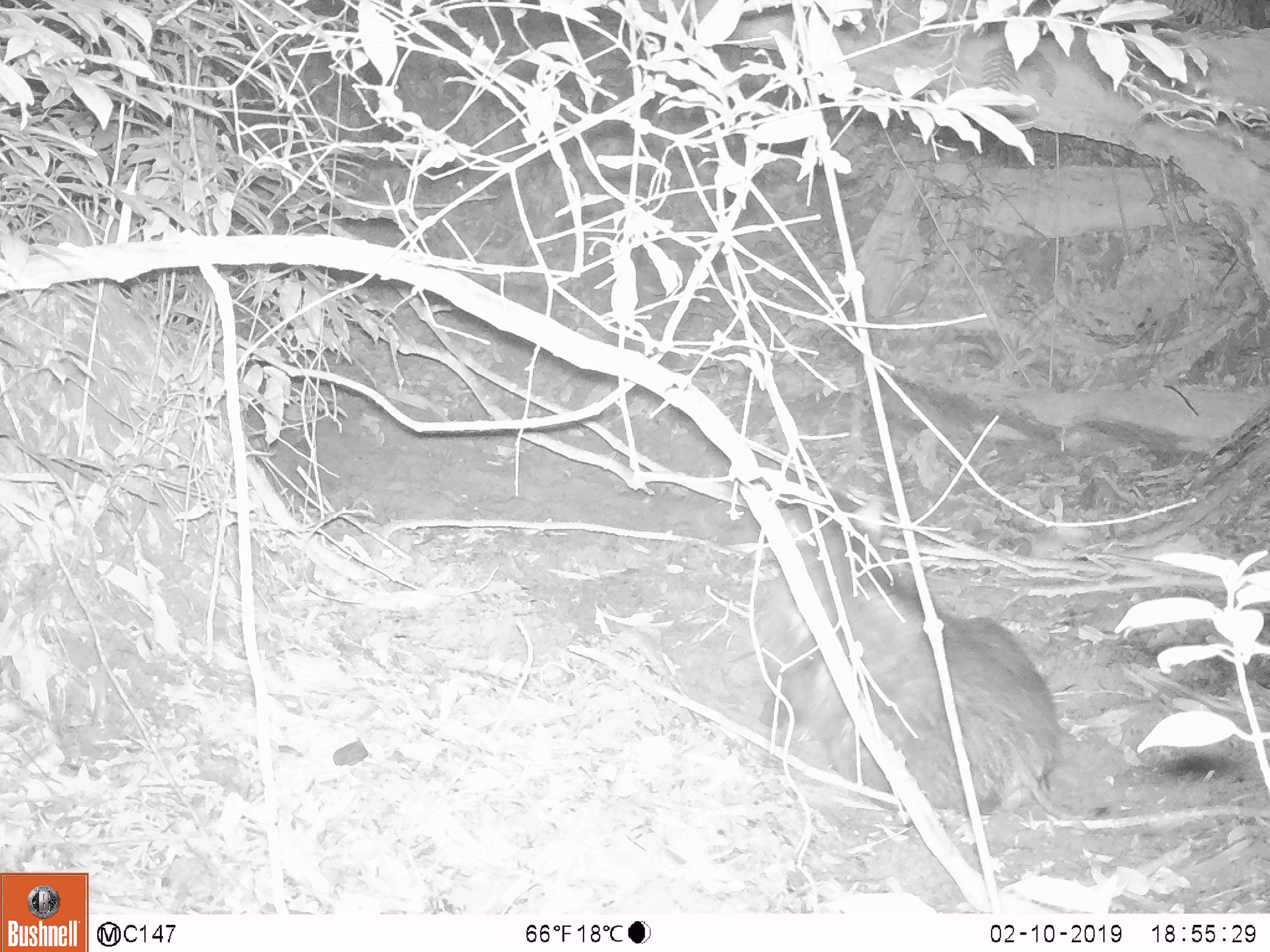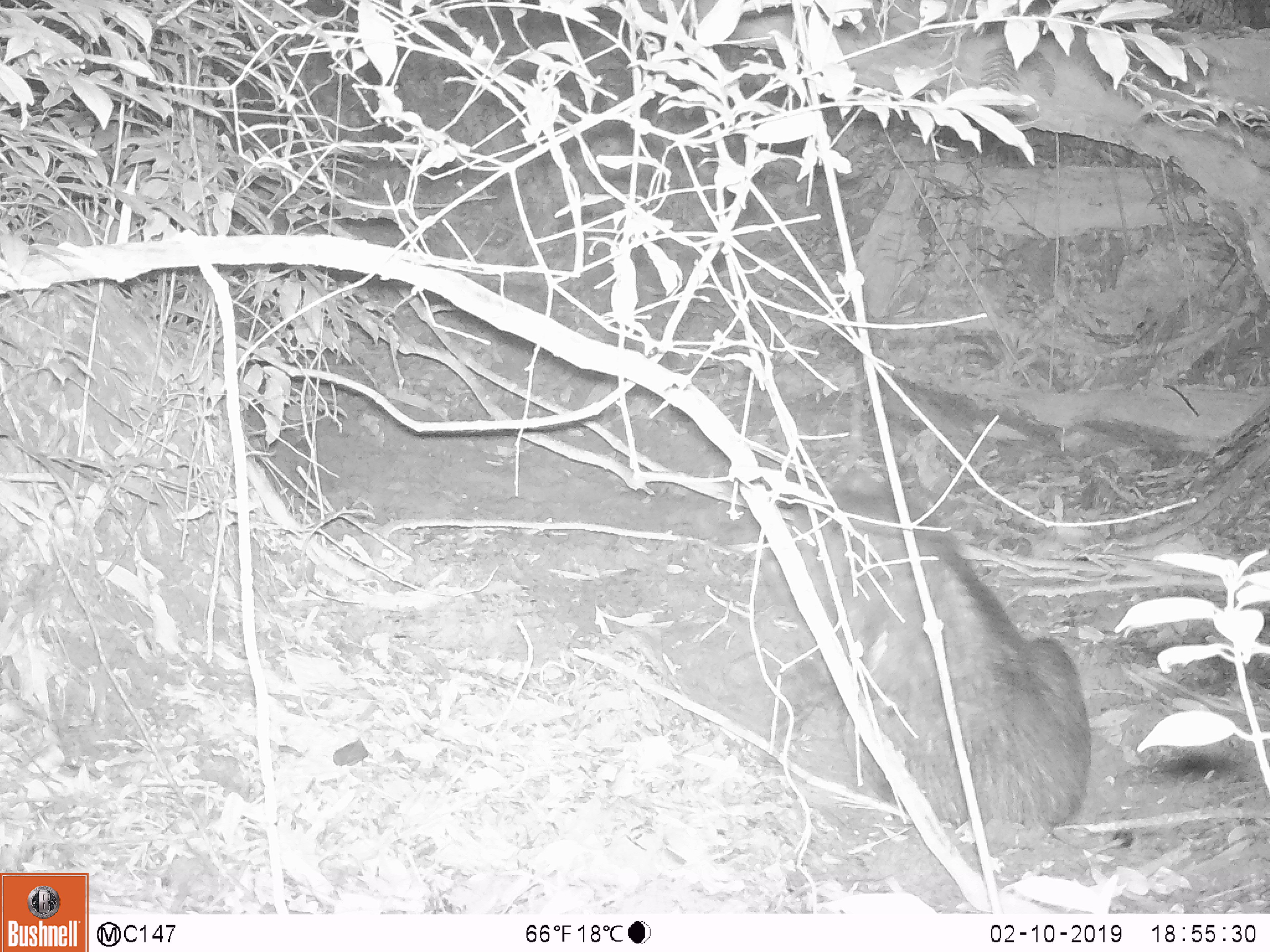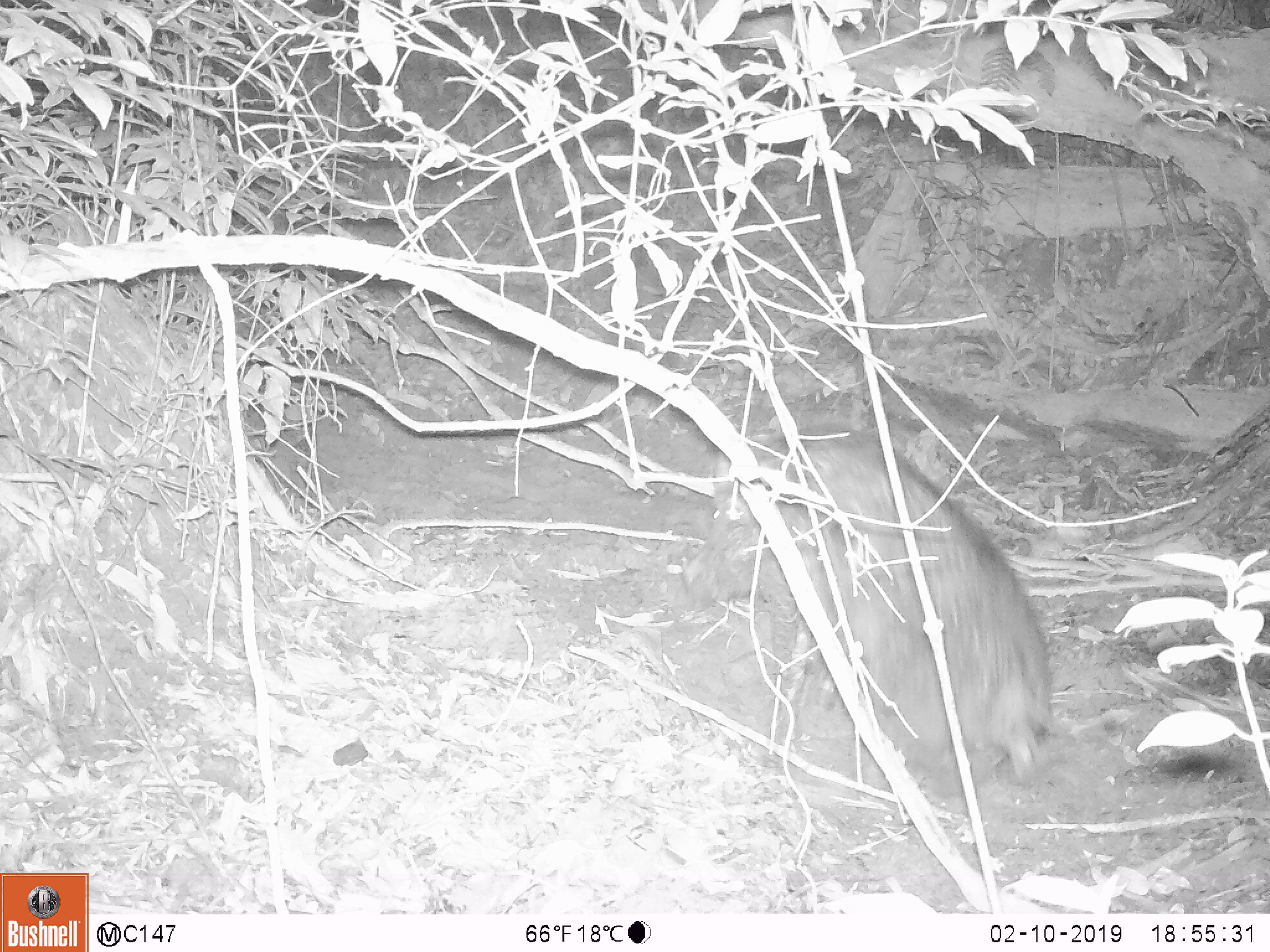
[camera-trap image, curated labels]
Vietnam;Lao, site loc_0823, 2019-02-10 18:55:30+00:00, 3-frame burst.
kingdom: Animalia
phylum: Chordata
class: Mammalia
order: Artiodactyla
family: Suidae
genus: Sus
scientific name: Sus scrofa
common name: eurasian wild pig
Eurasian wild pig (Sus scrofa). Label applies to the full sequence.